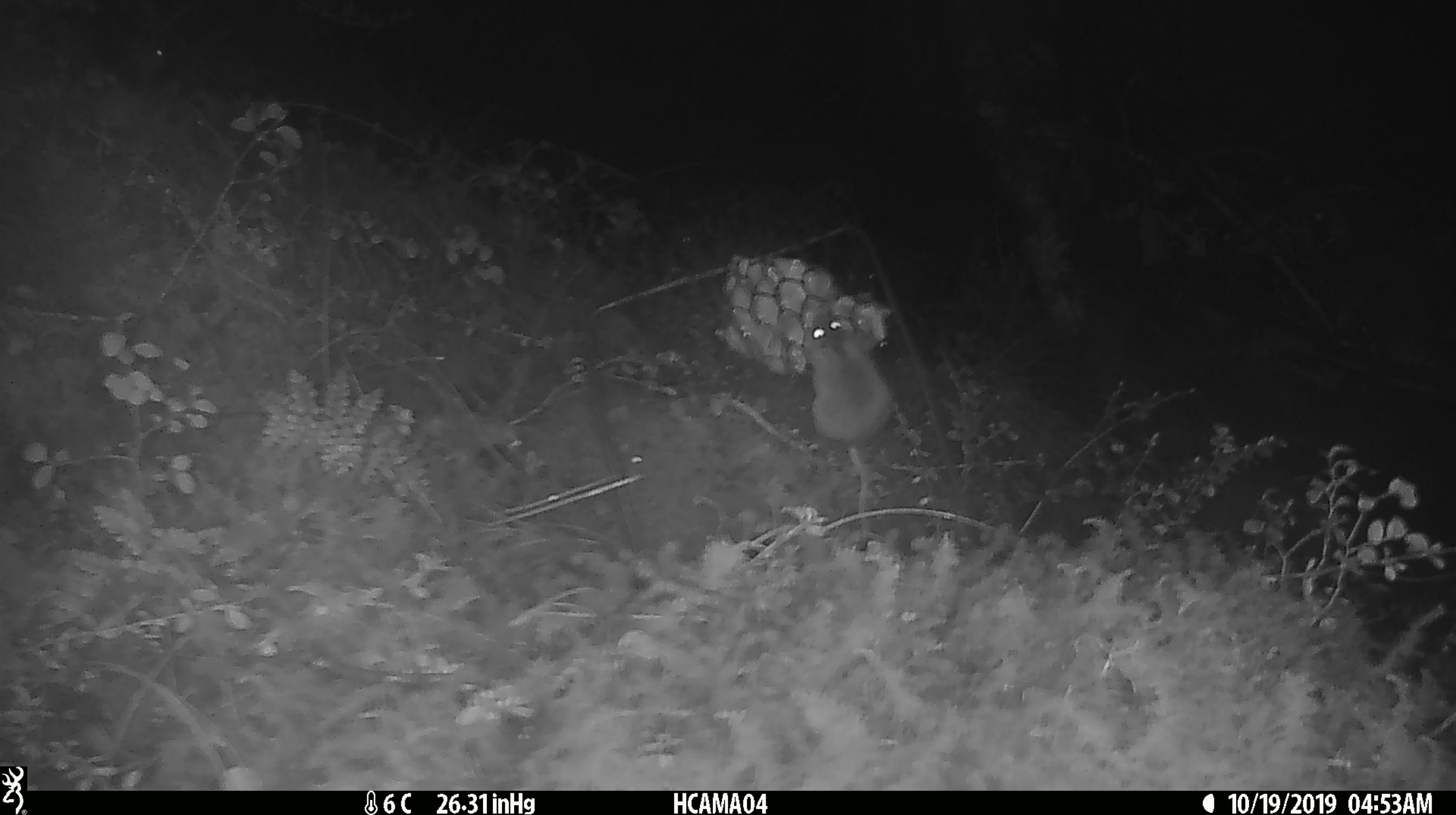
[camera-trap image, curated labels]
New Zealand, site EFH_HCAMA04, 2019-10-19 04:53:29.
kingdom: Animalia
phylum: Chordata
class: Mammalia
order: Rodentia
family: Muridae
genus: Mus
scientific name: Mus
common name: mouse